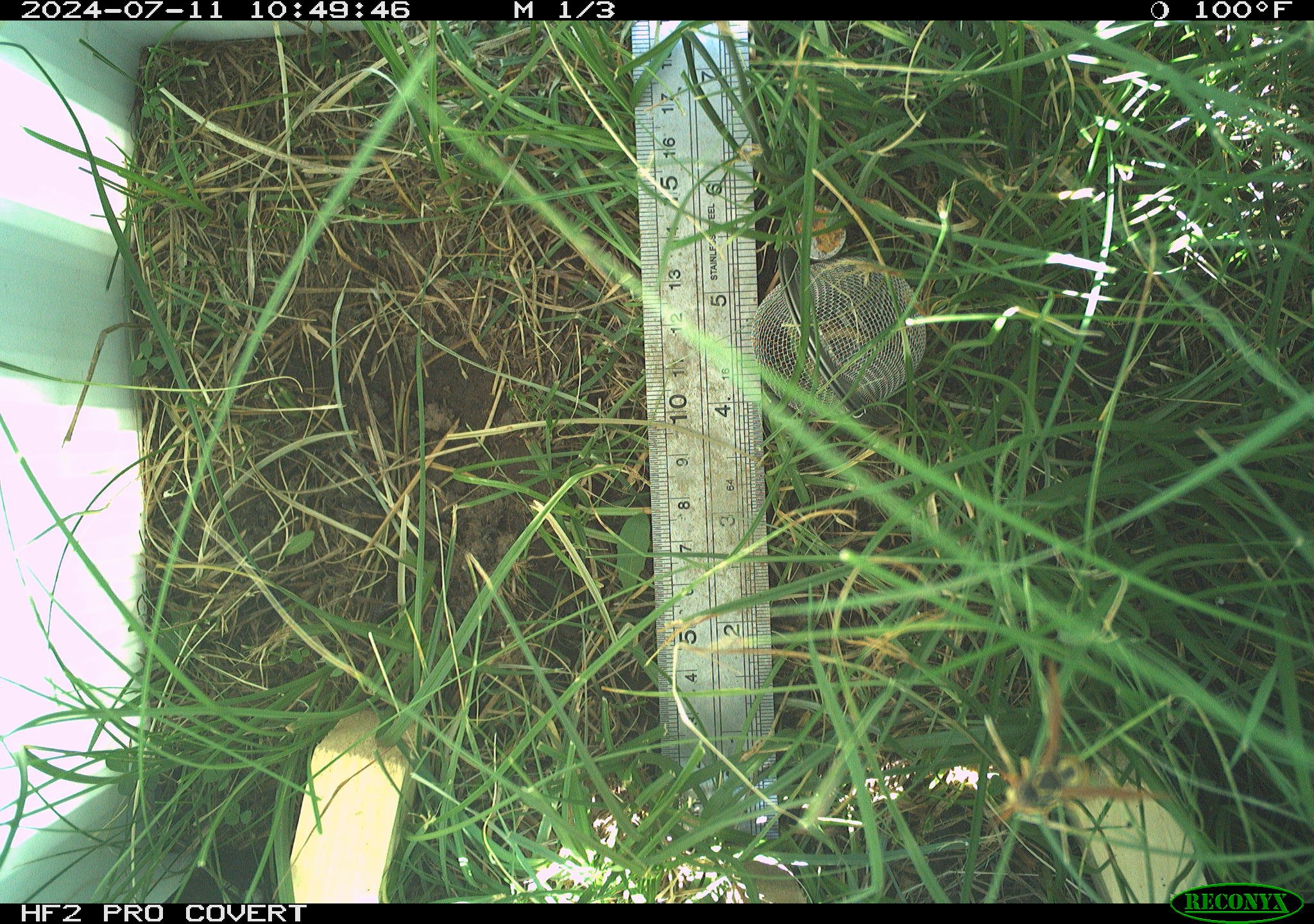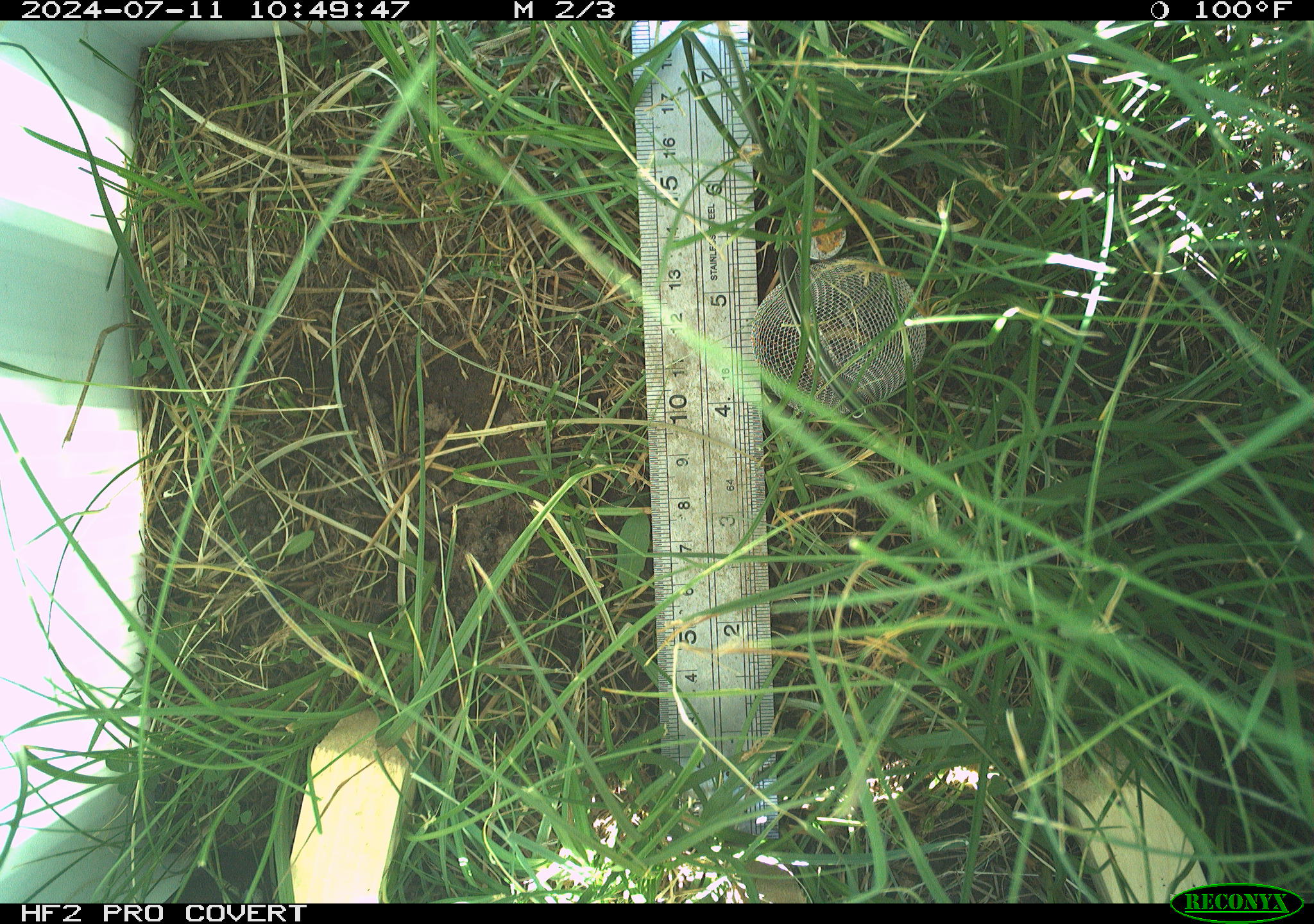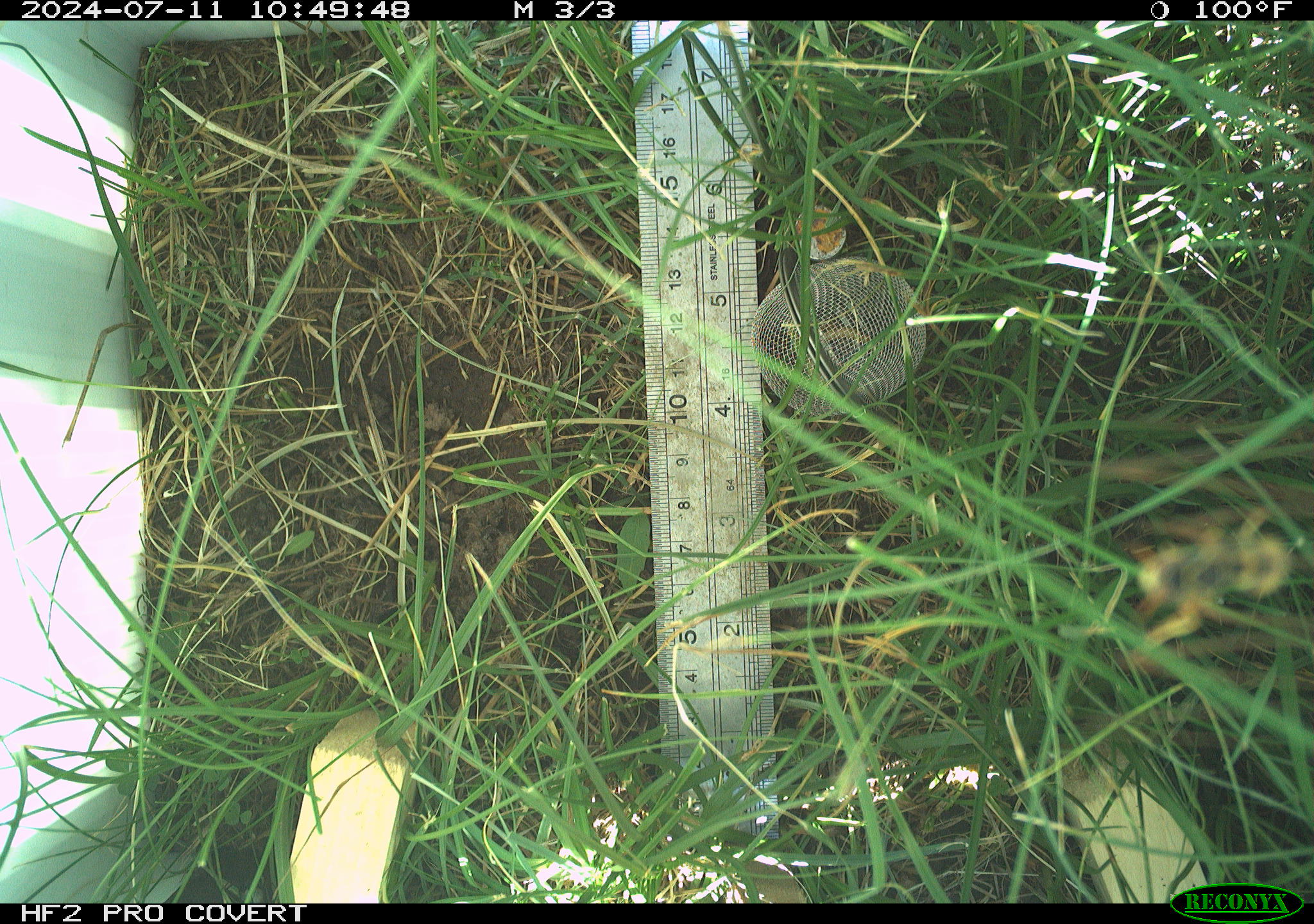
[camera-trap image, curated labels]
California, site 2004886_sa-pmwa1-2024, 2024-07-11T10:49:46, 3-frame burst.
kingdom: Animalia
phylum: Arthropoda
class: Insecta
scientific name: Insecta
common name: insect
Insect (Insecta).